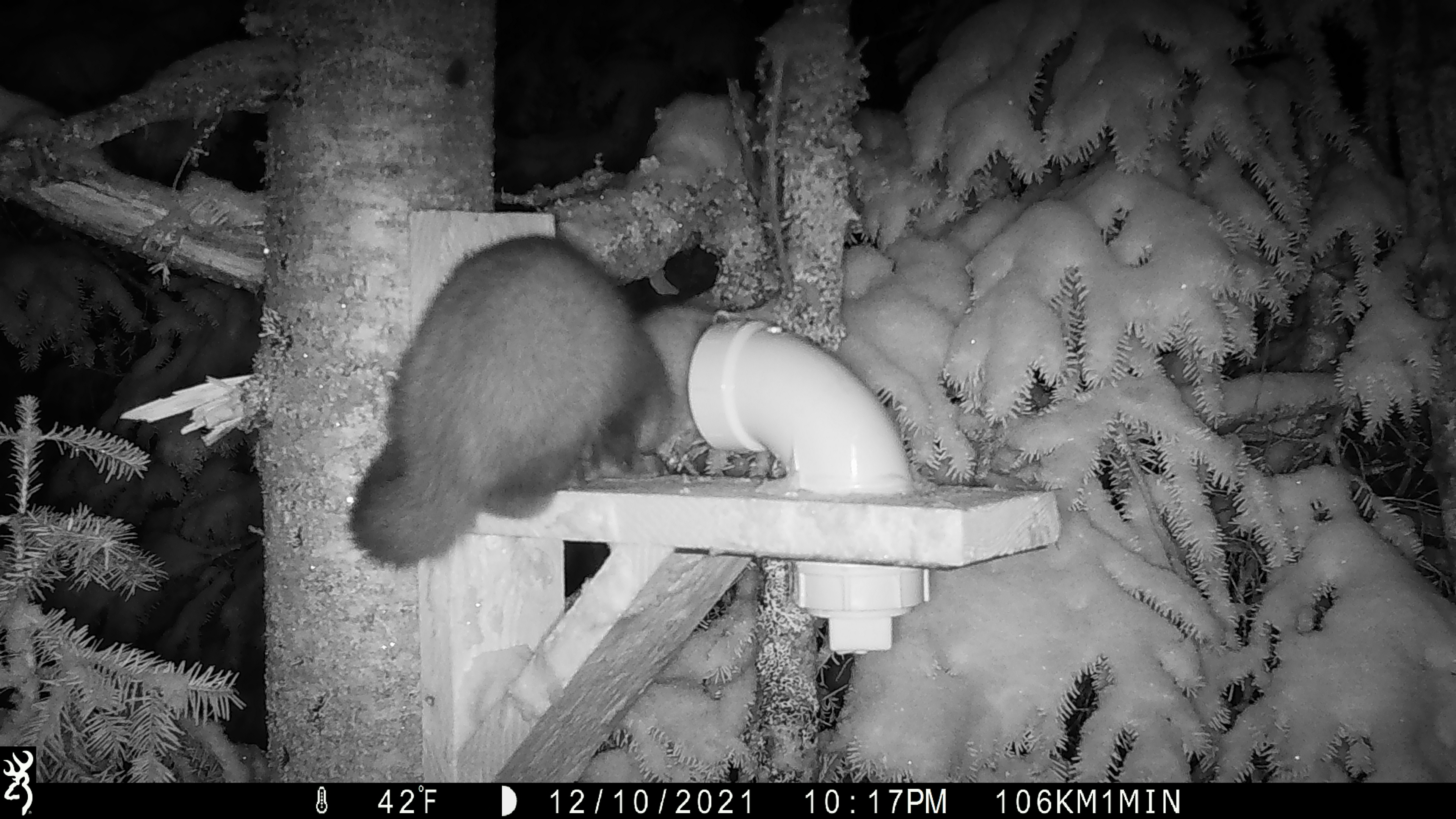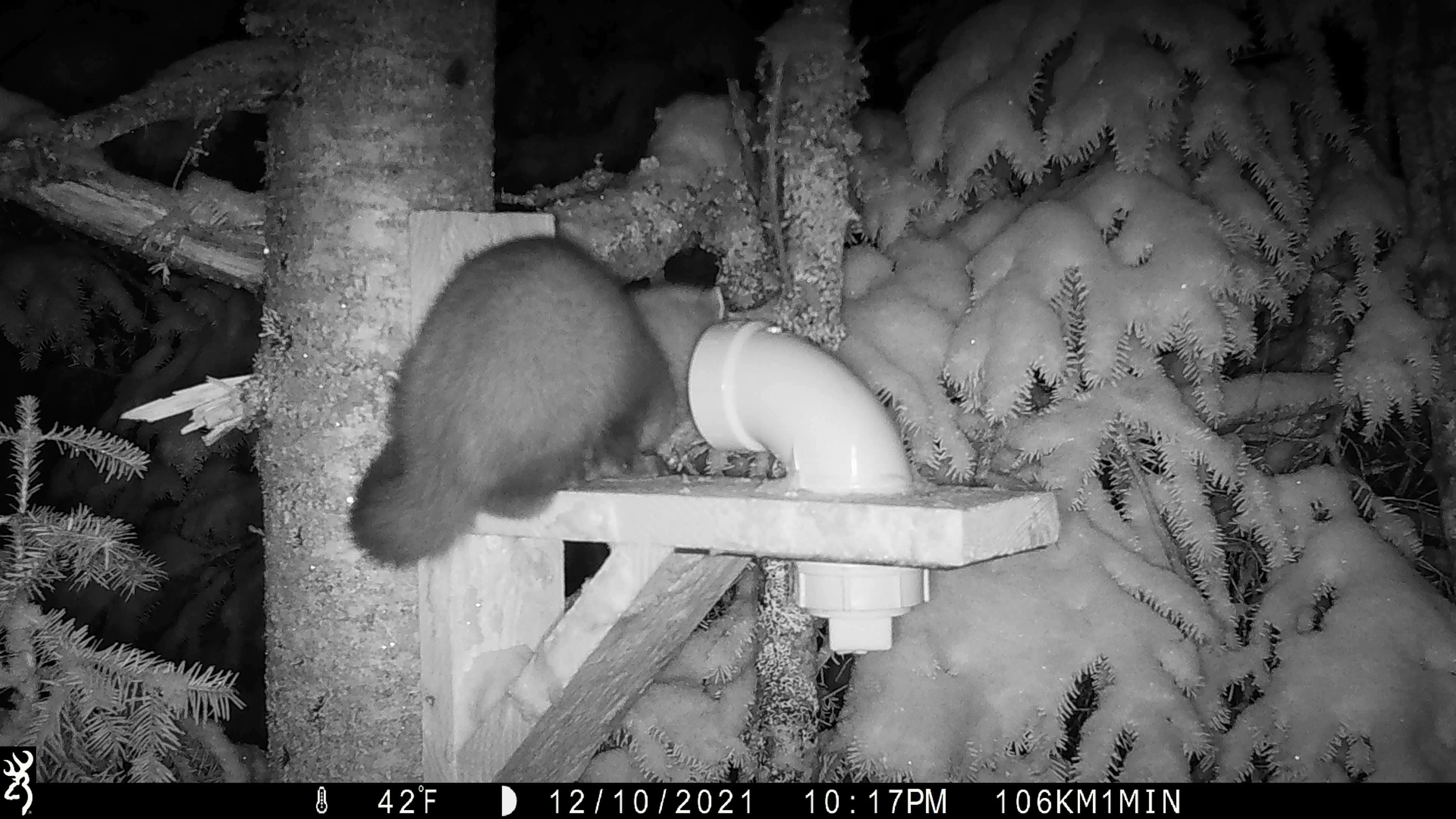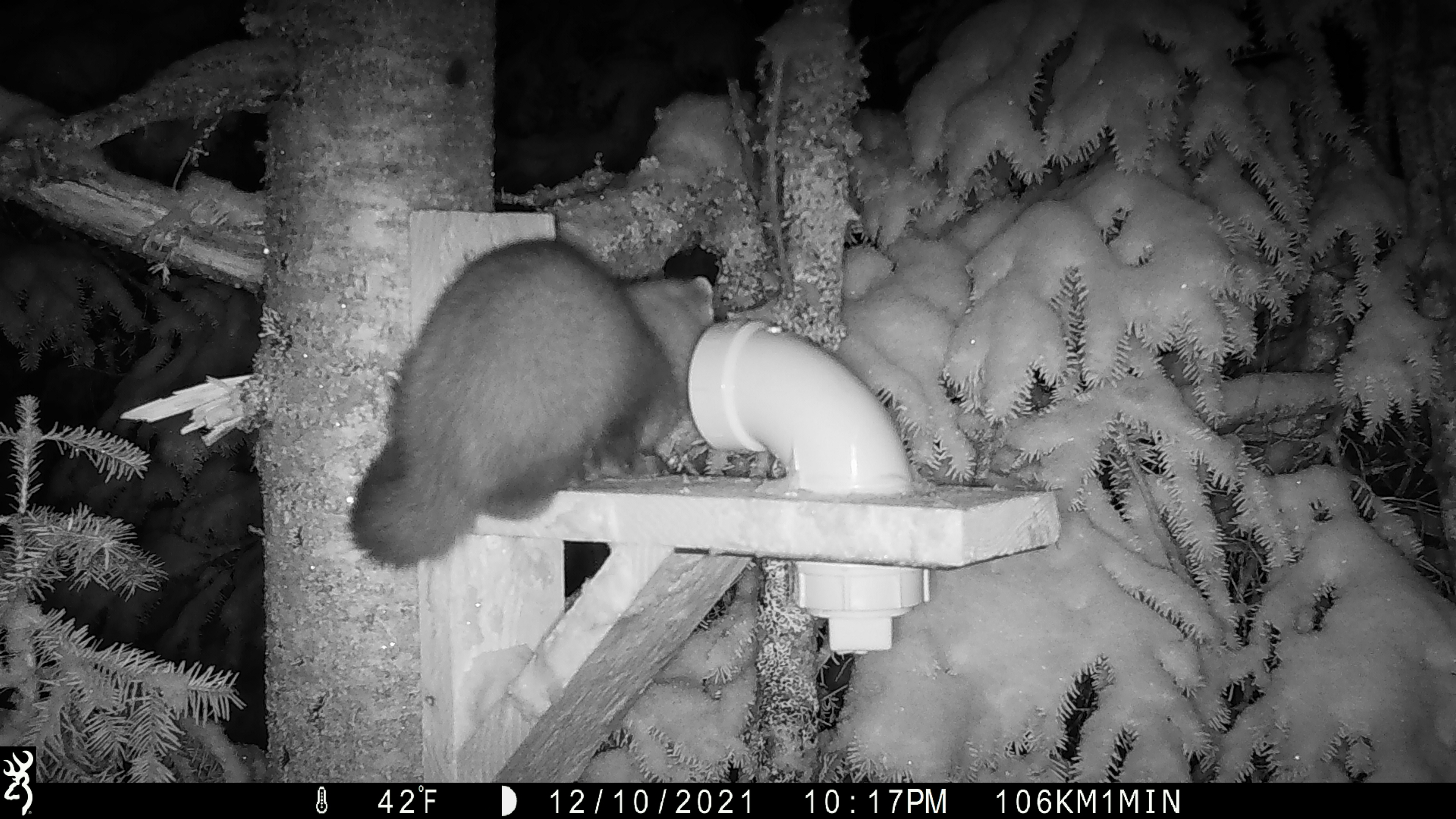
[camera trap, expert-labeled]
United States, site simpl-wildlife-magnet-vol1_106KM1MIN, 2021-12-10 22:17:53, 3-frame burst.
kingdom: Animalia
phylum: Chordata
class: Mammalia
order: Carnivora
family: Mustelidae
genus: Martes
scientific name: Martes americana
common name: american marten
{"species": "american marten (Martes americana)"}